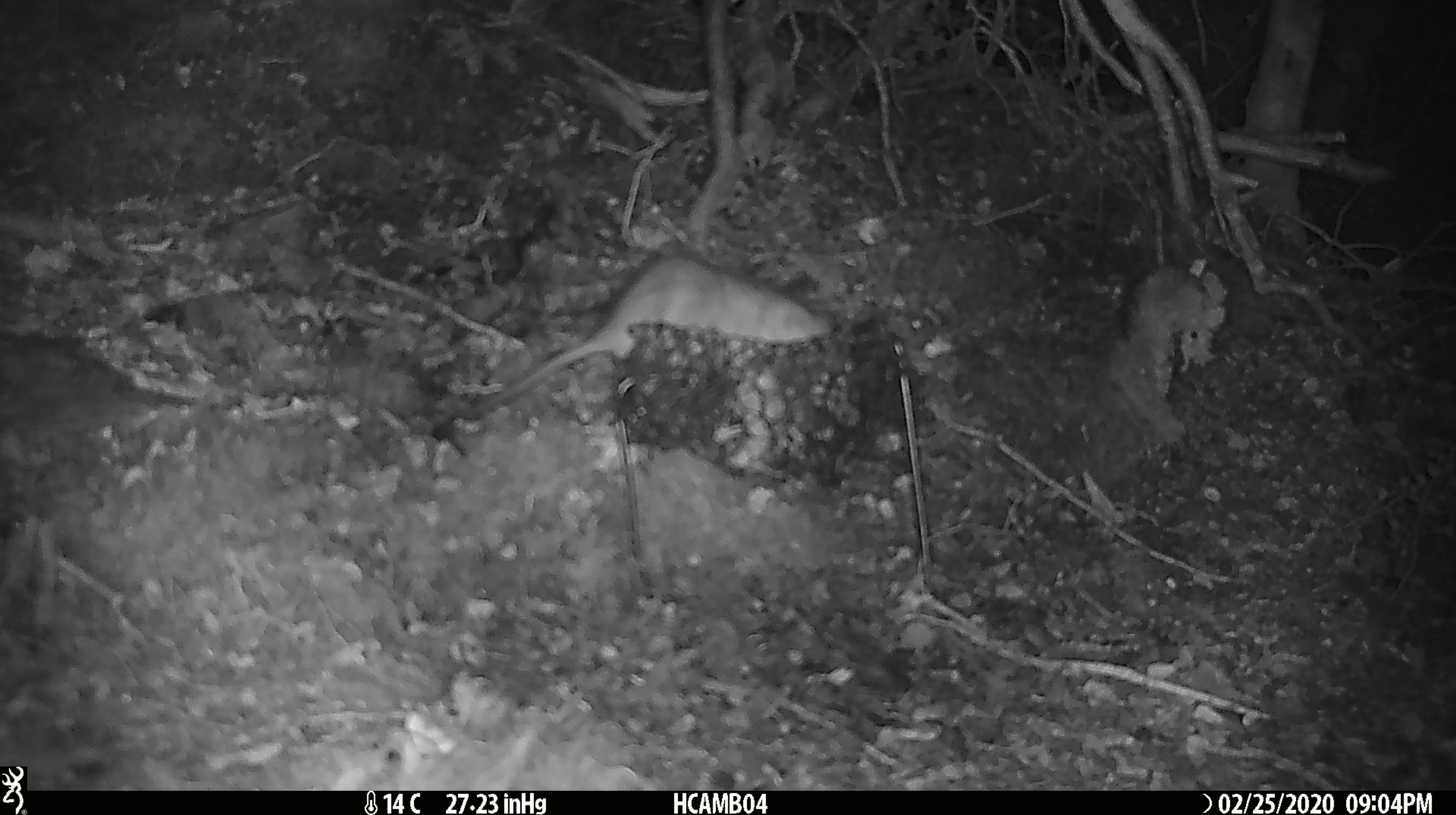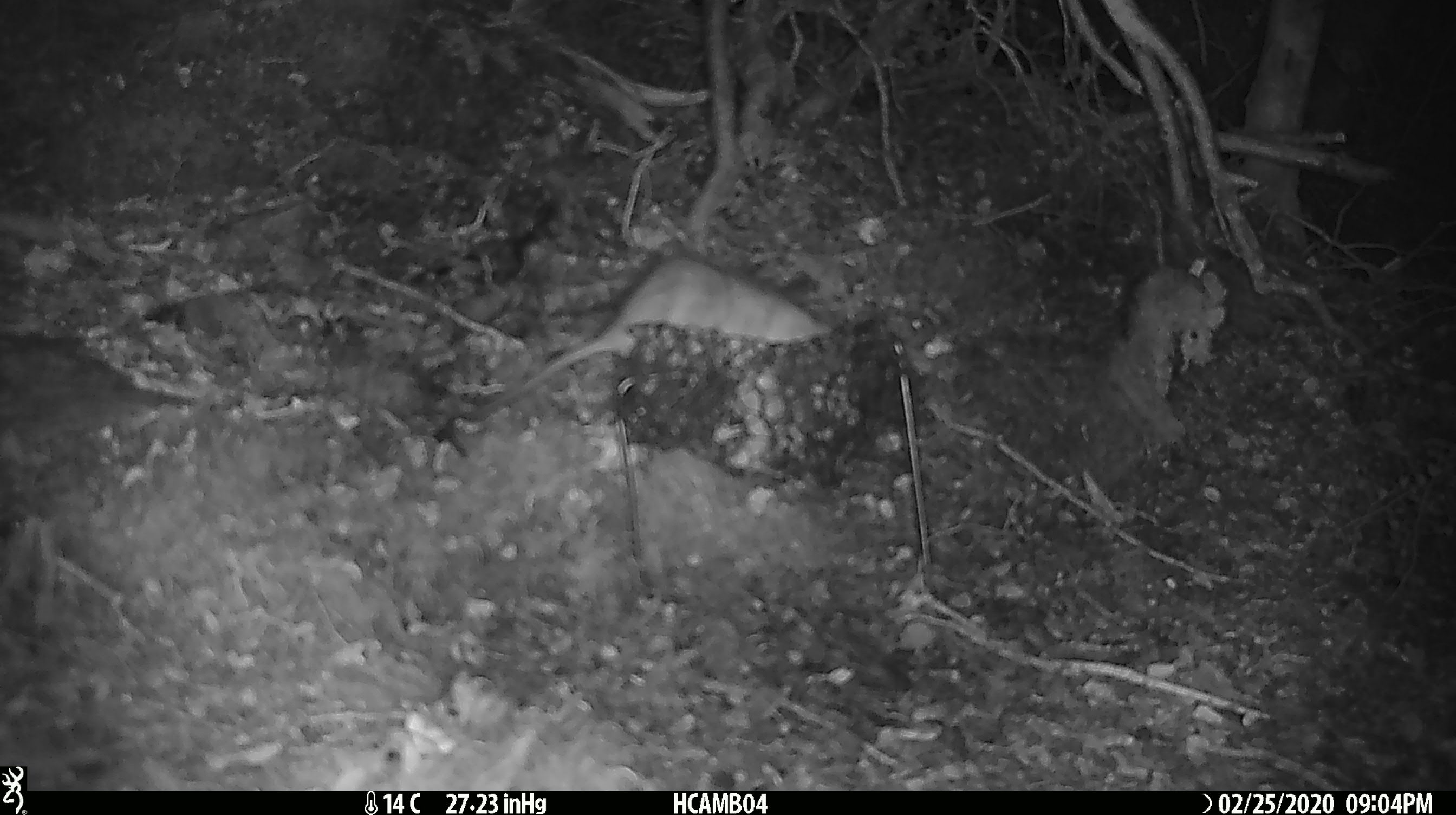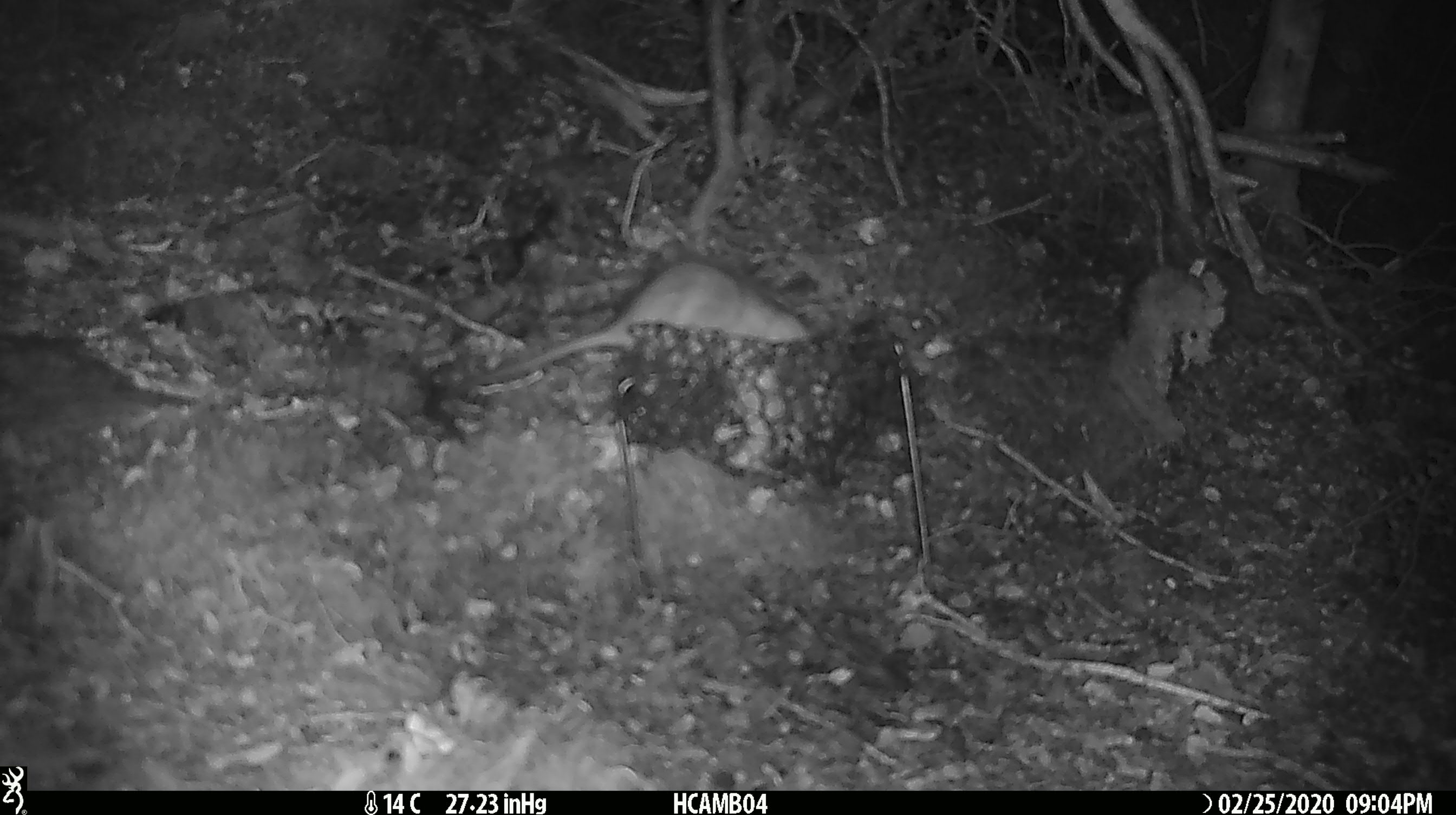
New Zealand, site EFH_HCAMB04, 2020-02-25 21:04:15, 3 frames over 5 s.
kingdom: Animalia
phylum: Chordata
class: Mammalia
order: Rodentia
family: Muridae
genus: Rattus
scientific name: Rattus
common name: rat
Rat (Rattus).